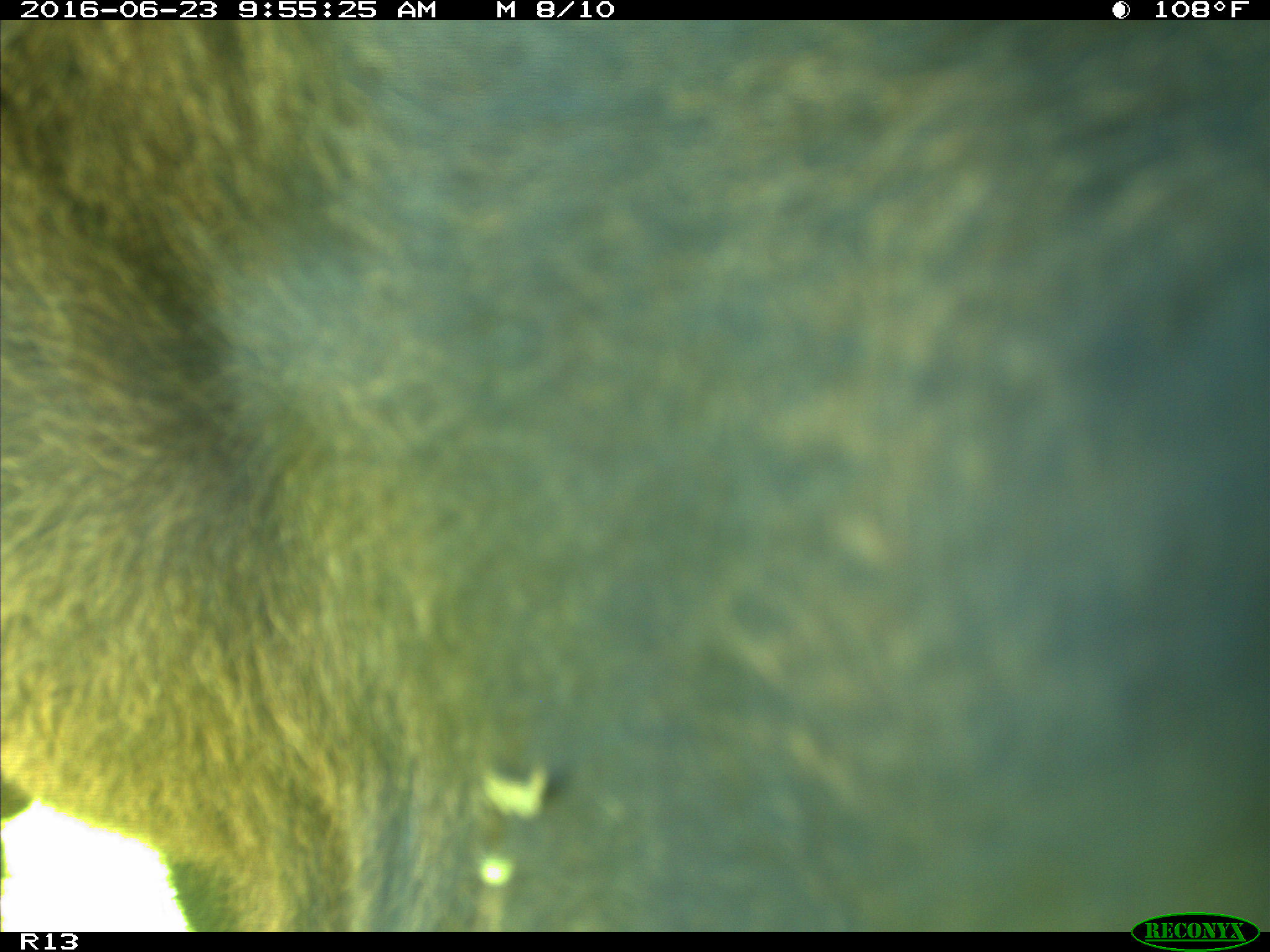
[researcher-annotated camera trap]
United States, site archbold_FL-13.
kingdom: Animalia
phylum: Chordata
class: Mammalia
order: Artiodactyla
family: Bovidae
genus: Bos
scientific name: Bos taurus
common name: domestic cow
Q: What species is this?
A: Bos taurus (domestic cow).